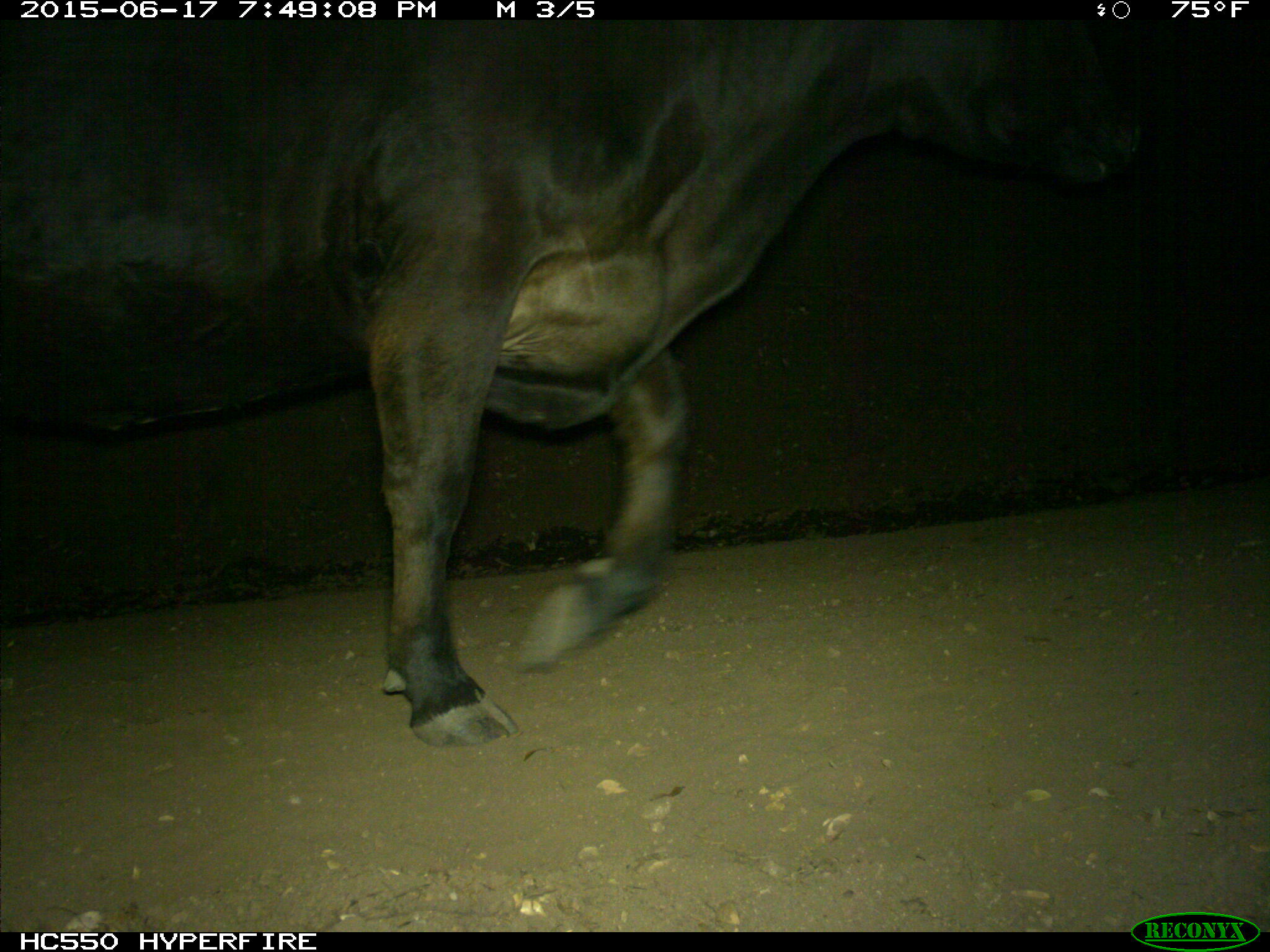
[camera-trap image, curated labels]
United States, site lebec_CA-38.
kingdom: Animalia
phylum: Chordata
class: Mammalia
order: Artiodactyla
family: Bovidae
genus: Bos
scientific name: Bos taurus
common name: domestic cow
Bos taurus (domestic cow).